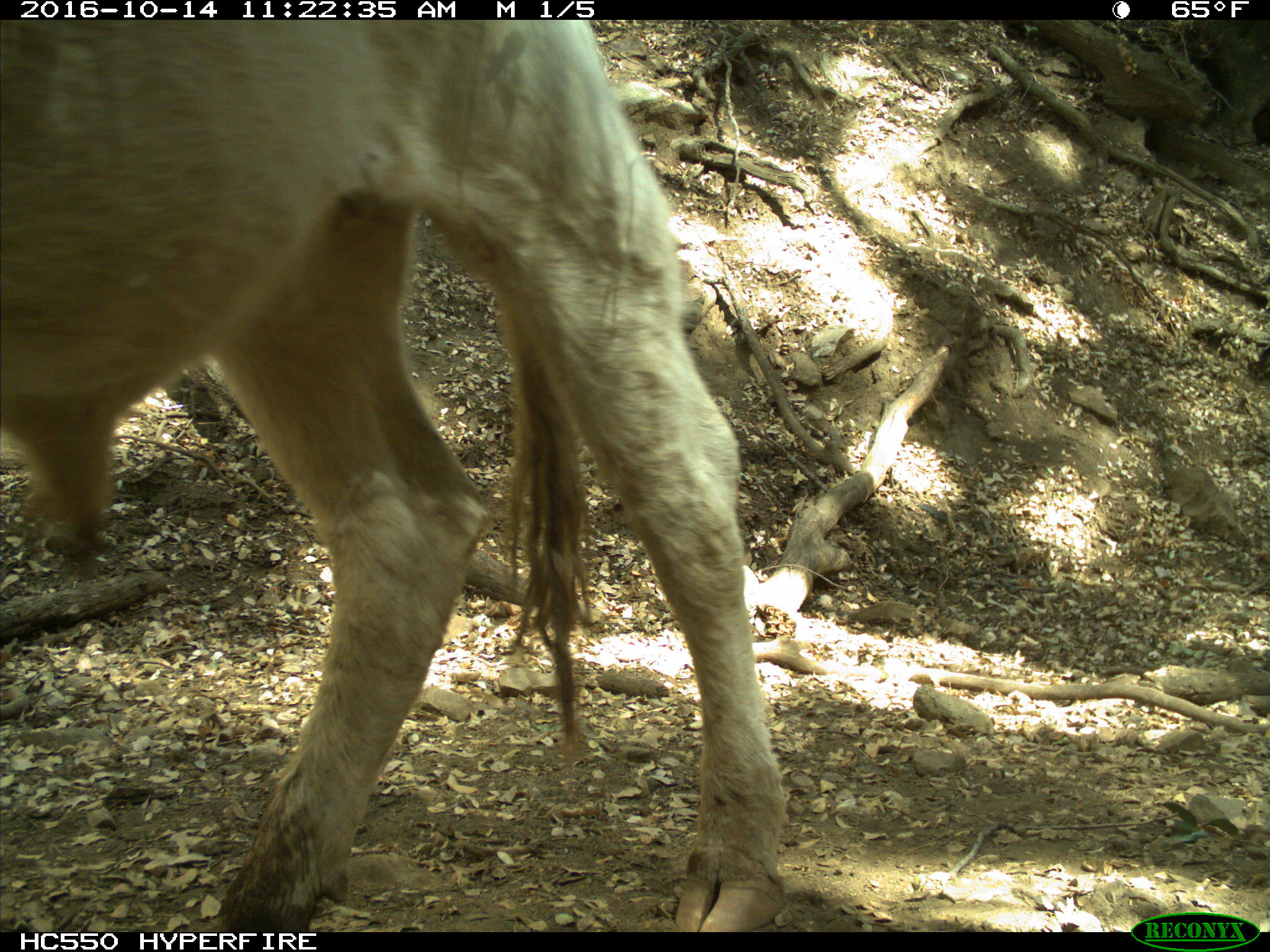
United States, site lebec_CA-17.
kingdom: Animalia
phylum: Chordata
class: Mammalia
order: Artiodactyla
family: Bovidae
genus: Bos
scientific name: Bos taurus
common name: domestic cow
Bos taurus (domestic cow).